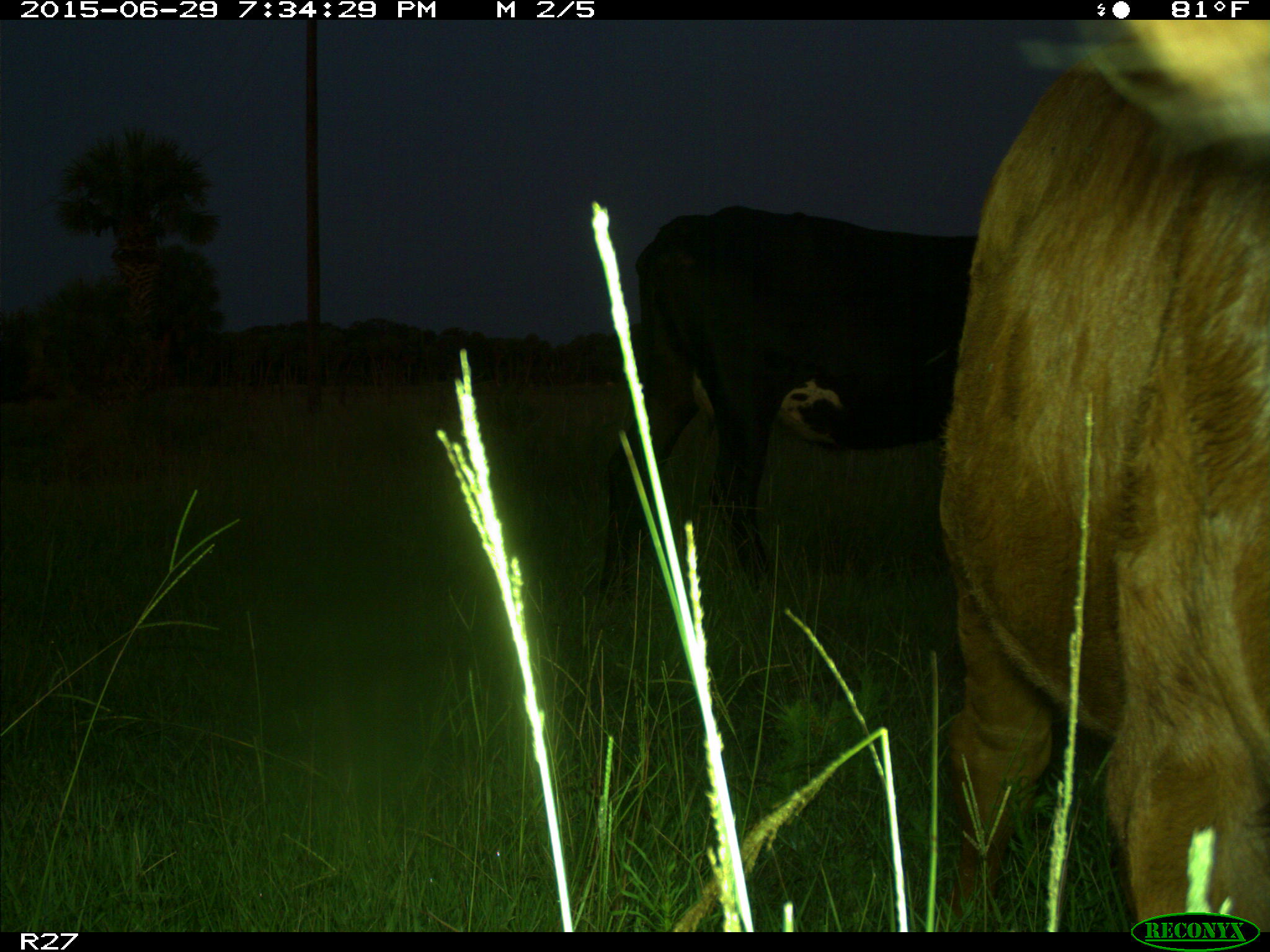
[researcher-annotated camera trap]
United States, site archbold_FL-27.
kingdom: Animalia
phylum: Chordata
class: Mammalia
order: Artiodactyla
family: Bovidae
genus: Bos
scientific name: Bos taurus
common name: domestic cow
Bos taurus (domestic cow).